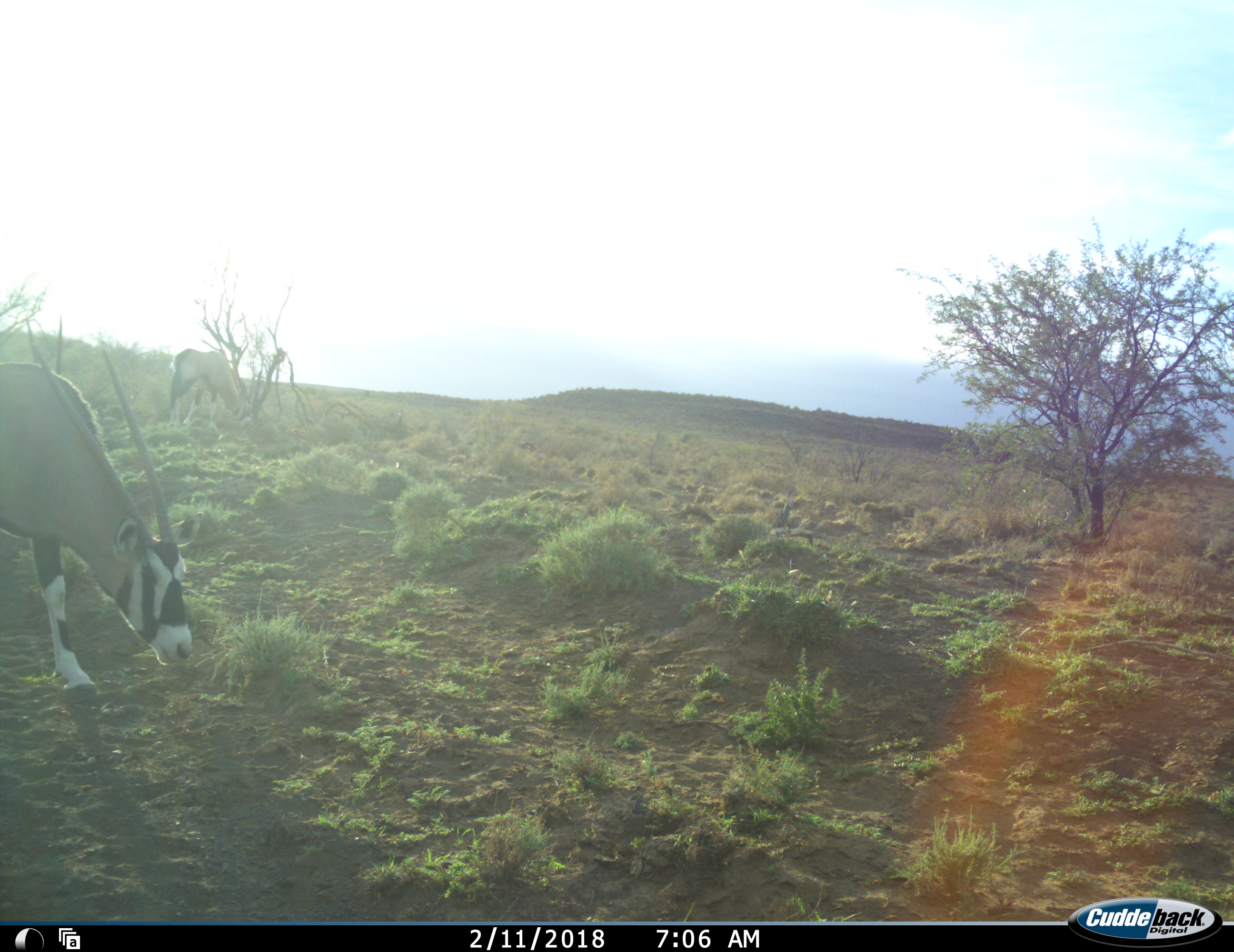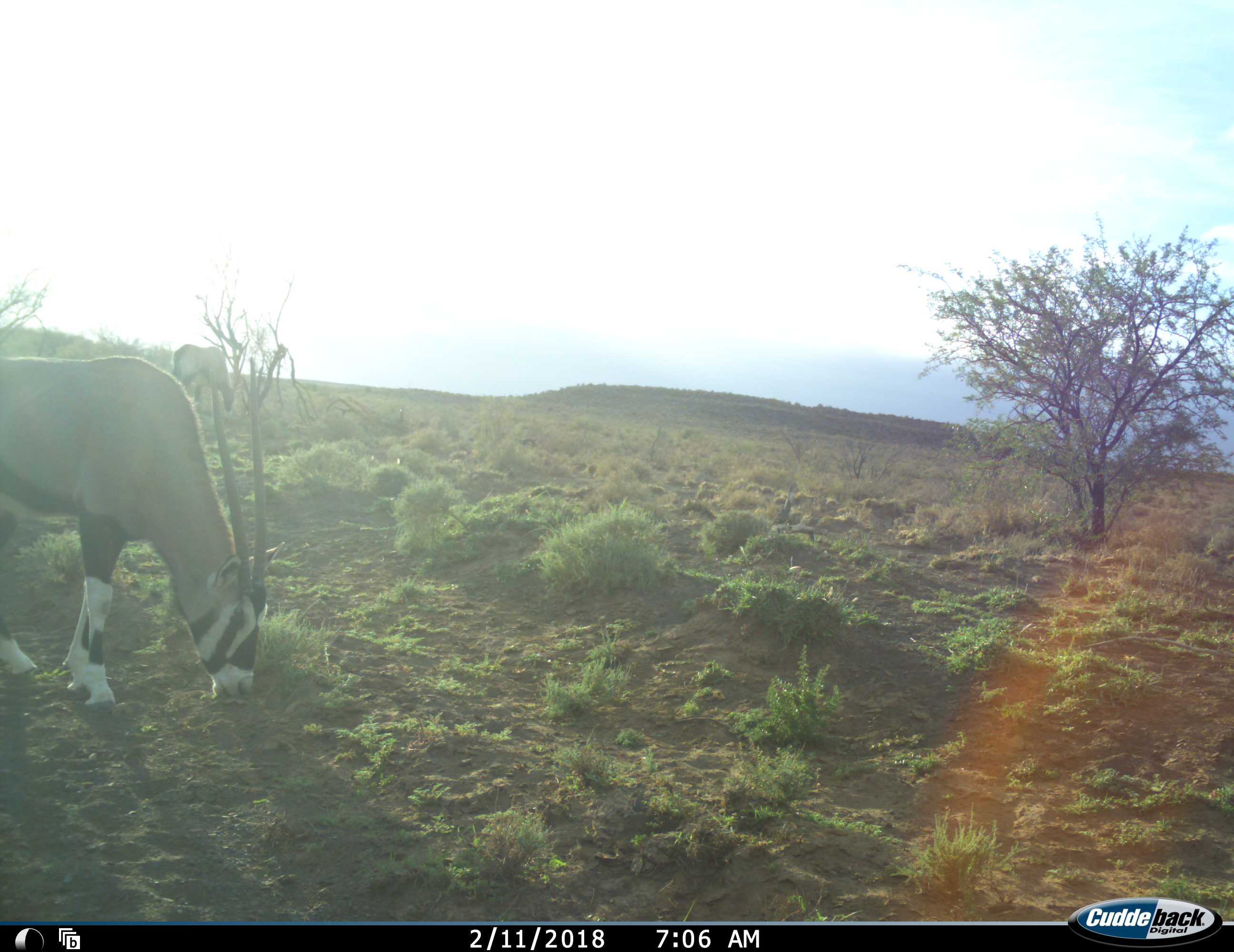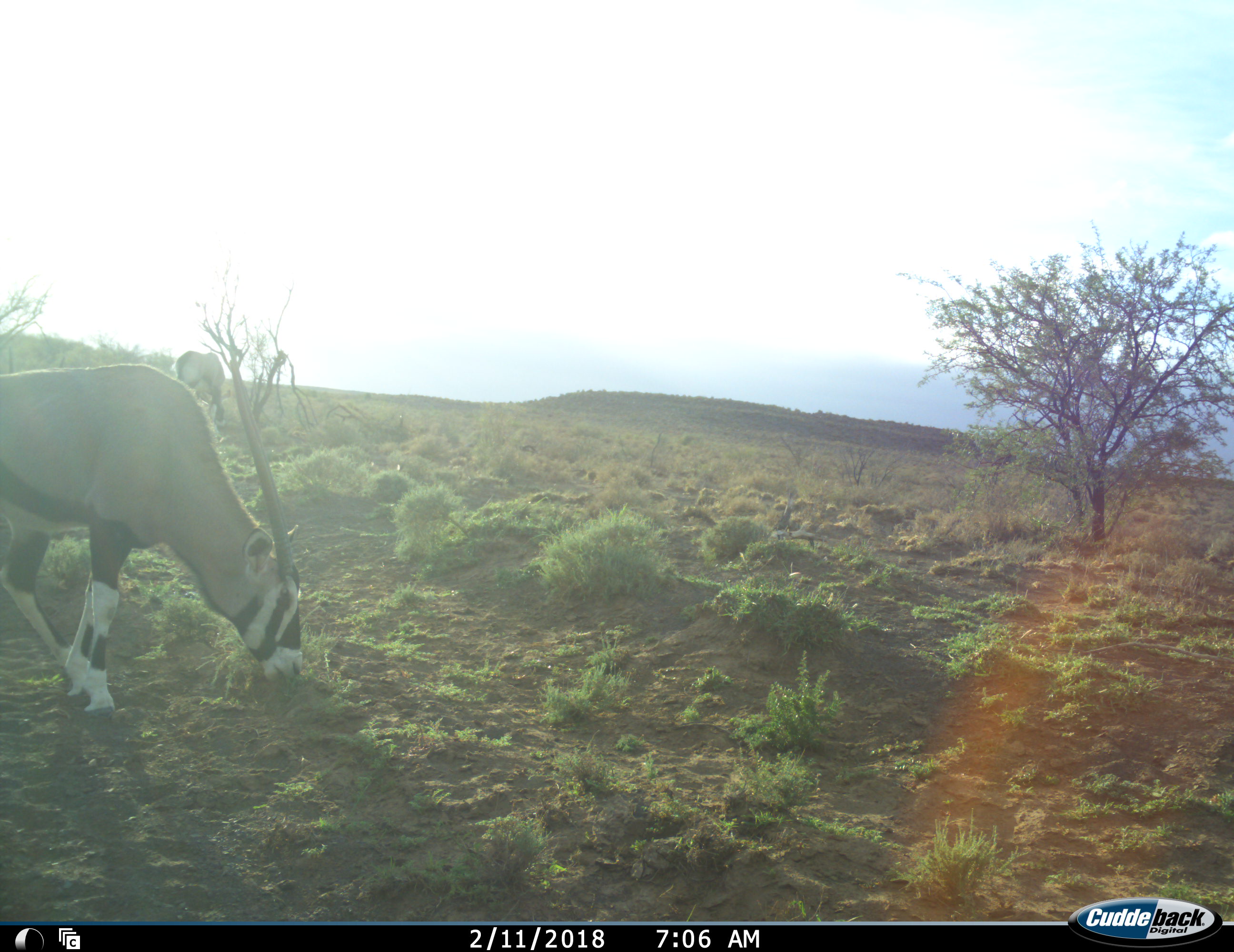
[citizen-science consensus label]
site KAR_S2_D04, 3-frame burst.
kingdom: Animalia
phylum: Chordata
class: Mammalia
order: Artiodactyla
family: Bovidae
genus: Oryx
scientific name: Oryx gazella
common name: gemsbok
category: oryx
Oryx (gemsbok) (Oryx gazella), count 2. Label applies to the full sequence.